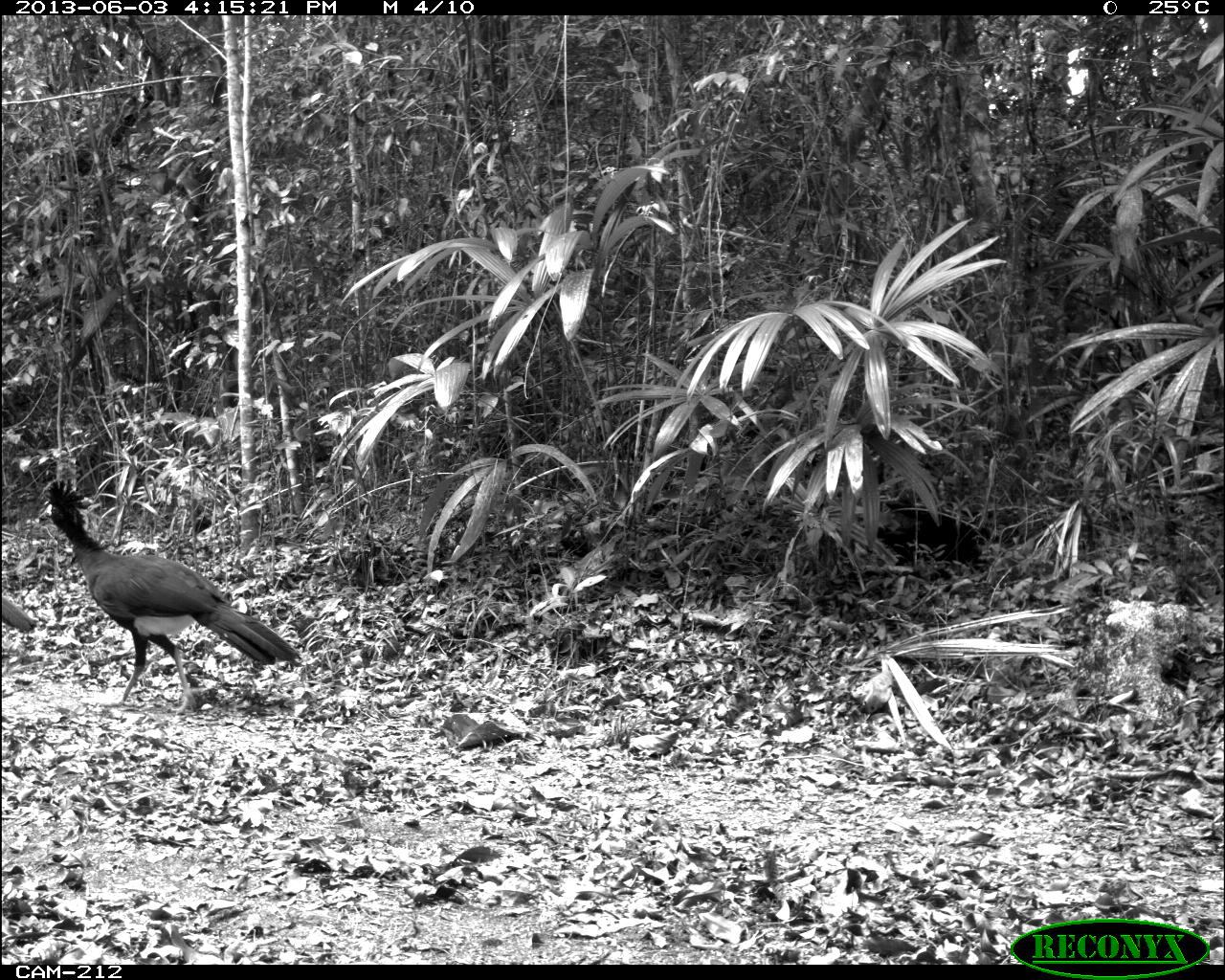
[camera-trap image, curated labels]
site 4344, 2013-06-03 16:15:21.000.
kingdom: Animalia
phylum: Chordata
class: Aves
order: Galliformes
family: Cracidae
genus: Crax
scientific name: Crax rubra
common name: great curassow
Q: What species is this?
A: Crax rubra (great curassow).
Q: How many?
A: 3.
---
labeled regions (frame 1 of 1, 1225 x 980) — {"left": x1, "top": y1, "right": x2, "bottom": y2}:
crax rubra: {"left": 38, "top": 477, "right": 301, "bottom": 714}; {"left": 2, "top": 595, "right": 35, "bottom": 633}